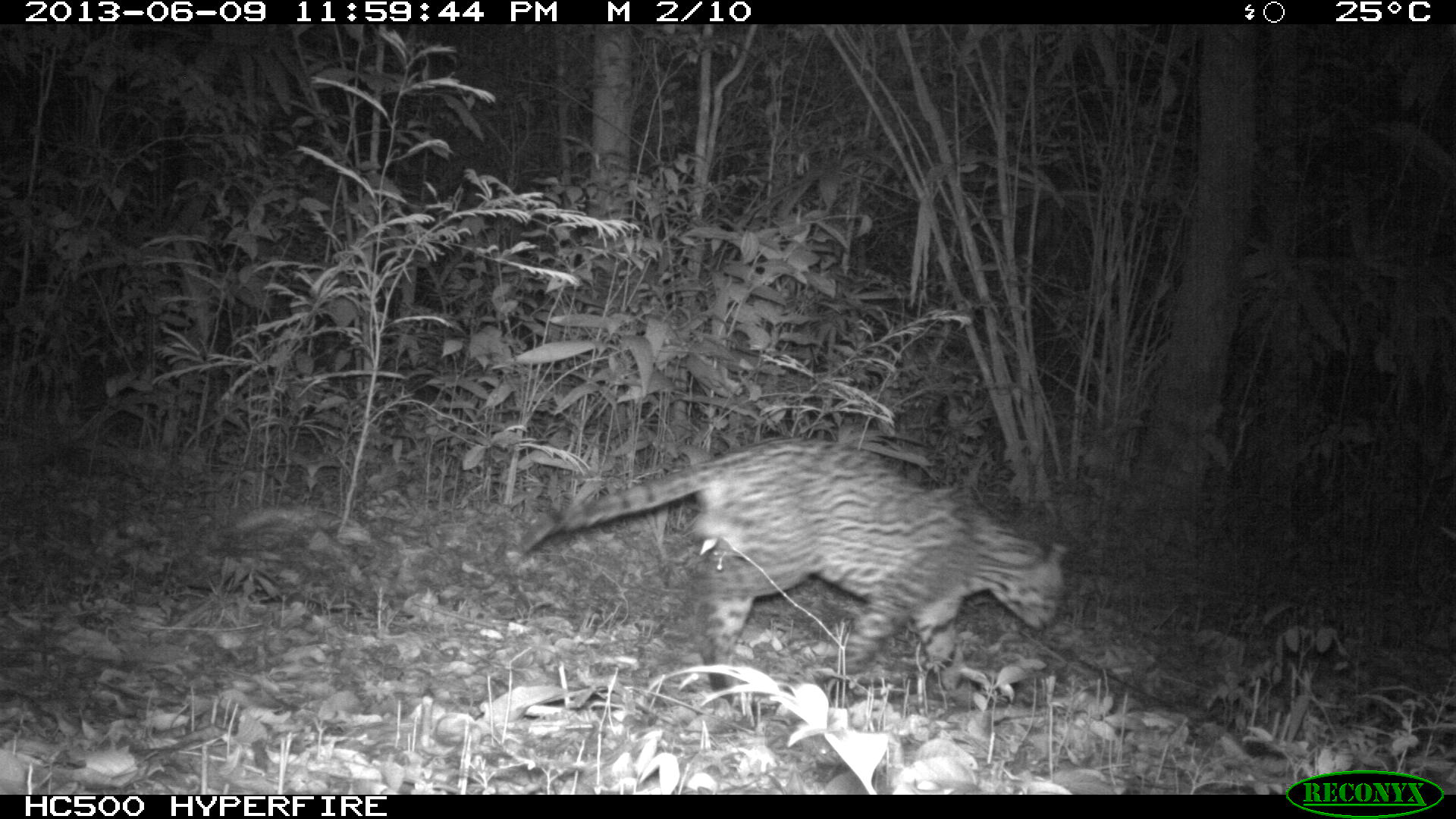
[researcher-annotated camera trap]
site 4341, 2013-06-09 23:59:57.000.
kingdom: Animalia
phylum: Chordata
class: Mammalia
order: Carnivora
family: Felidae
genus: Leopardus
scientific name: Leopardus pardalis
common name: ocelot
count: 1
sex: male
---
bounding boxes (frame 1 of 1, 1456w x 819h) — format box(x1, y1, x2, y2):
leopardus pardalis: box(522, 439, 1066, 707)